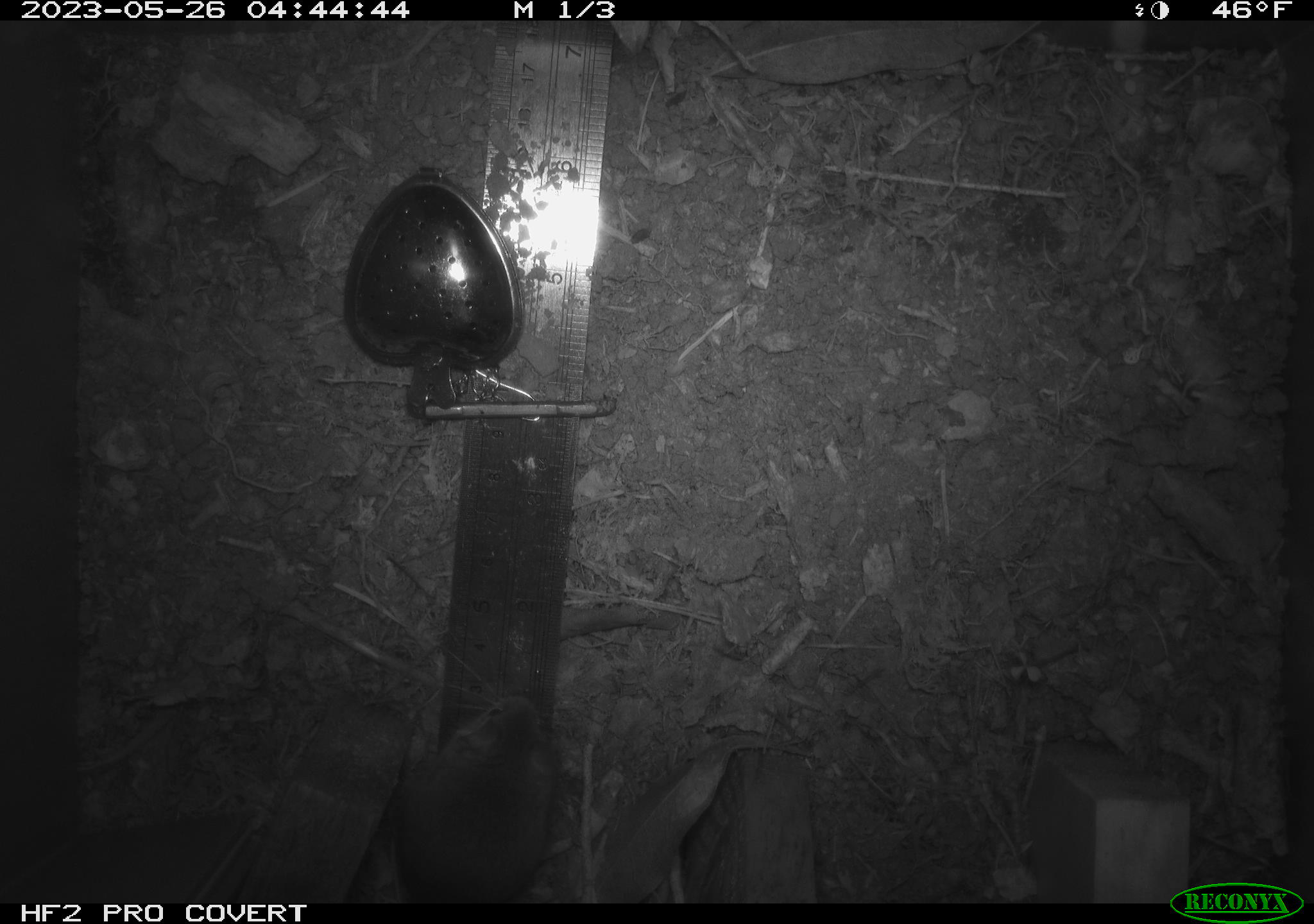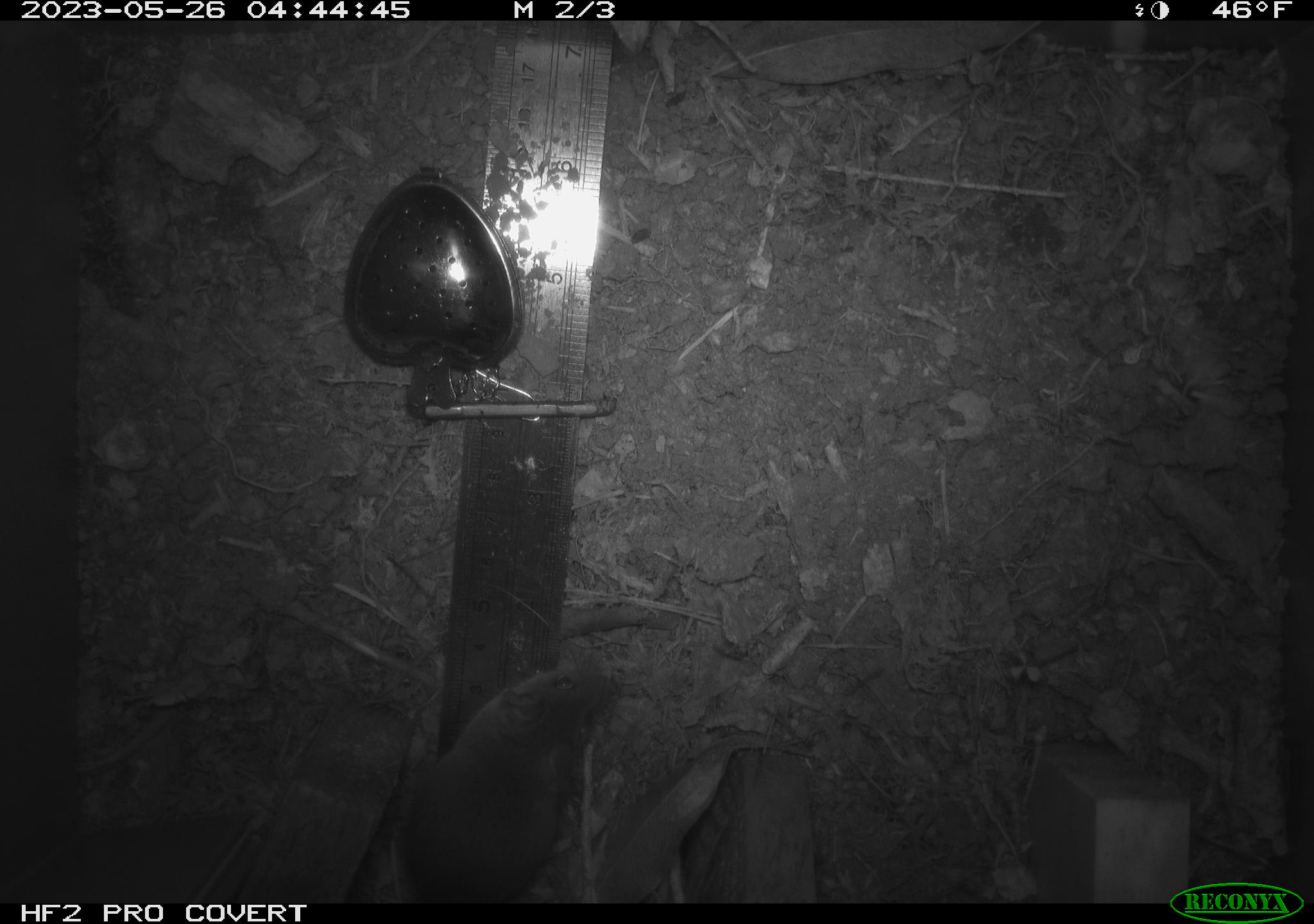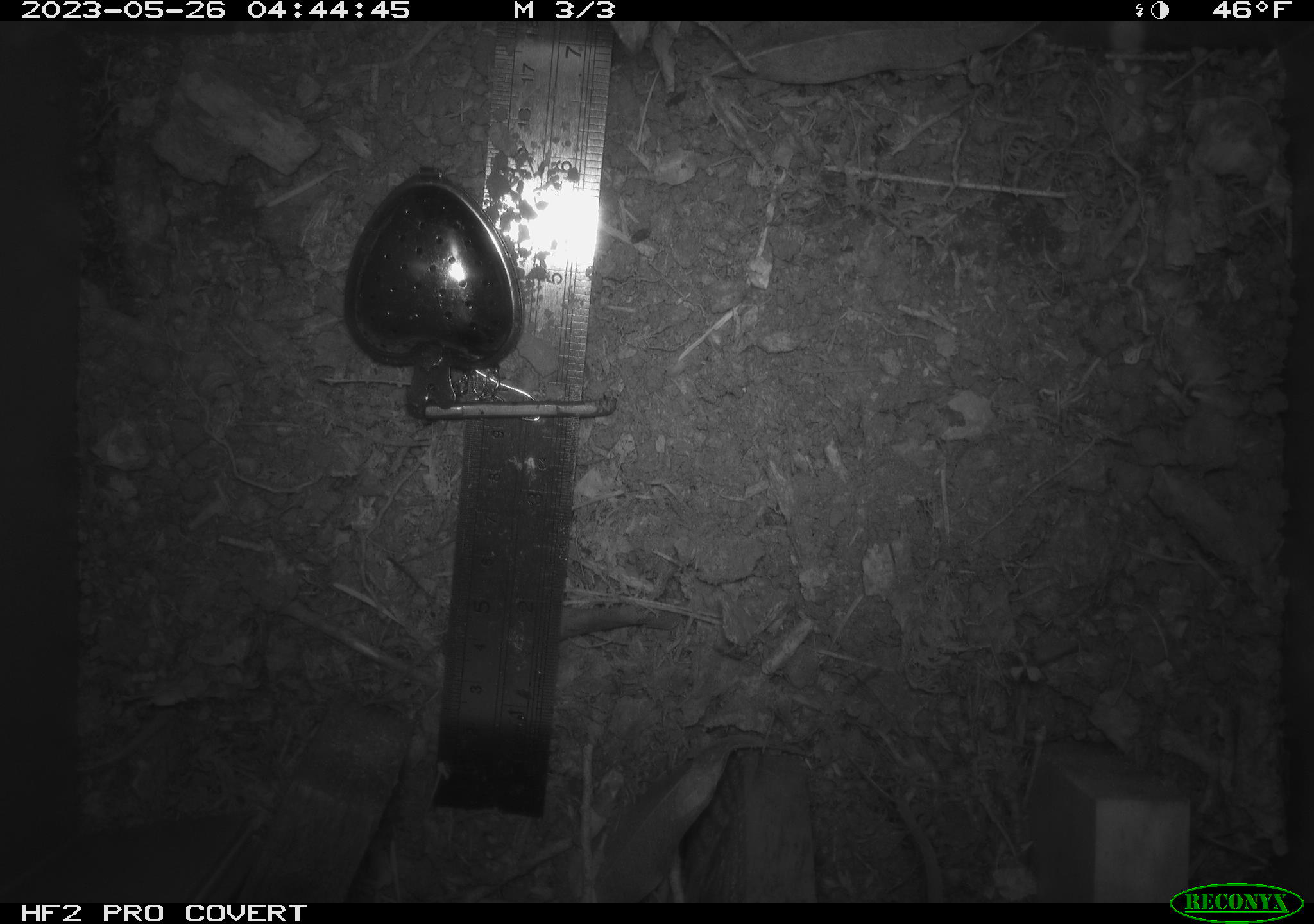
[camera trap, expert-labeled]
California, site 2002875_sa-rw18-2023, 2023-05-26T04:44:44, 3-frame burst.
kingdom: Animalia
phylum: Chordata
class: Mammalia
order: Rodentia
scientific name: Rodentia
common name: mouse species